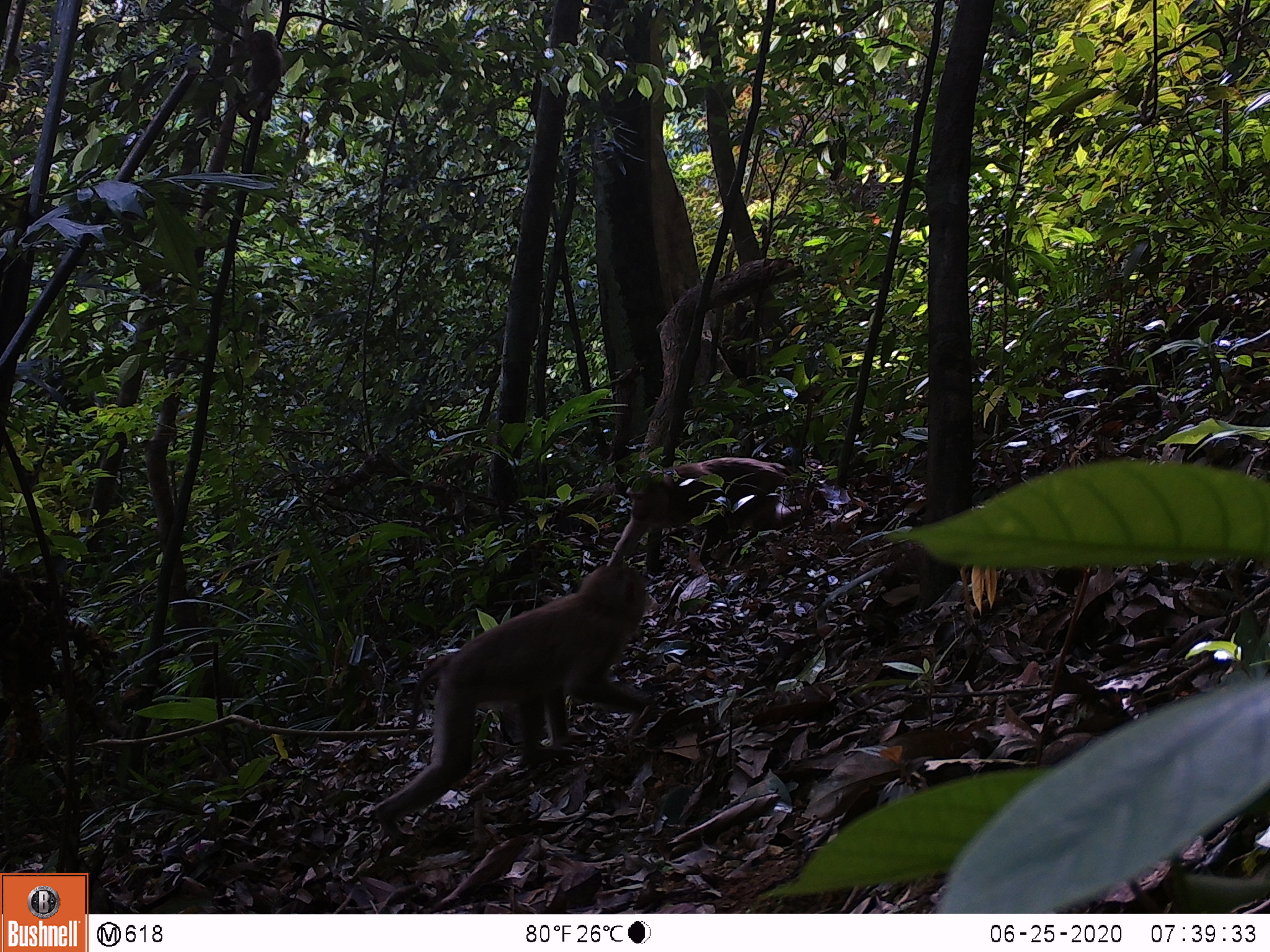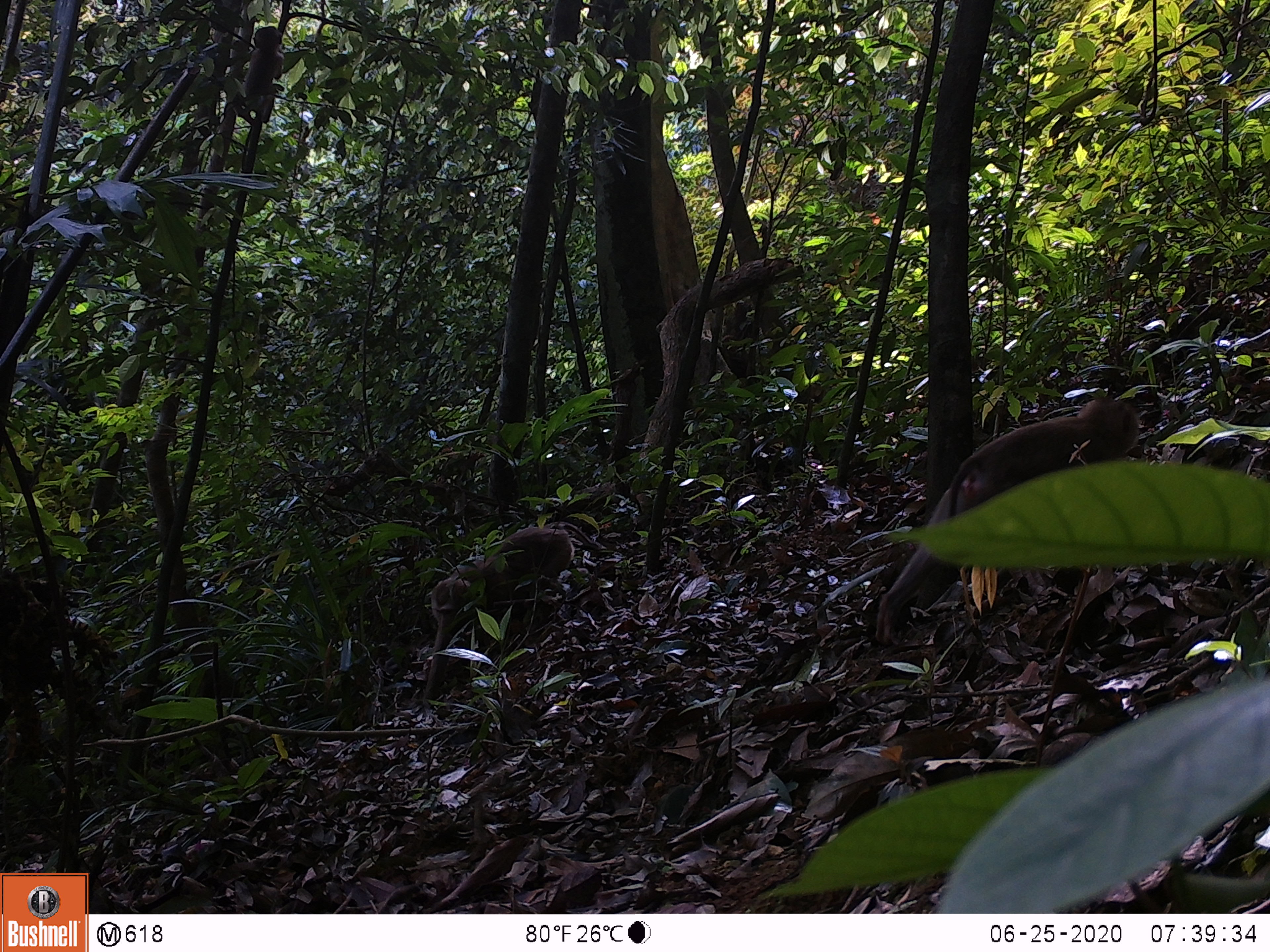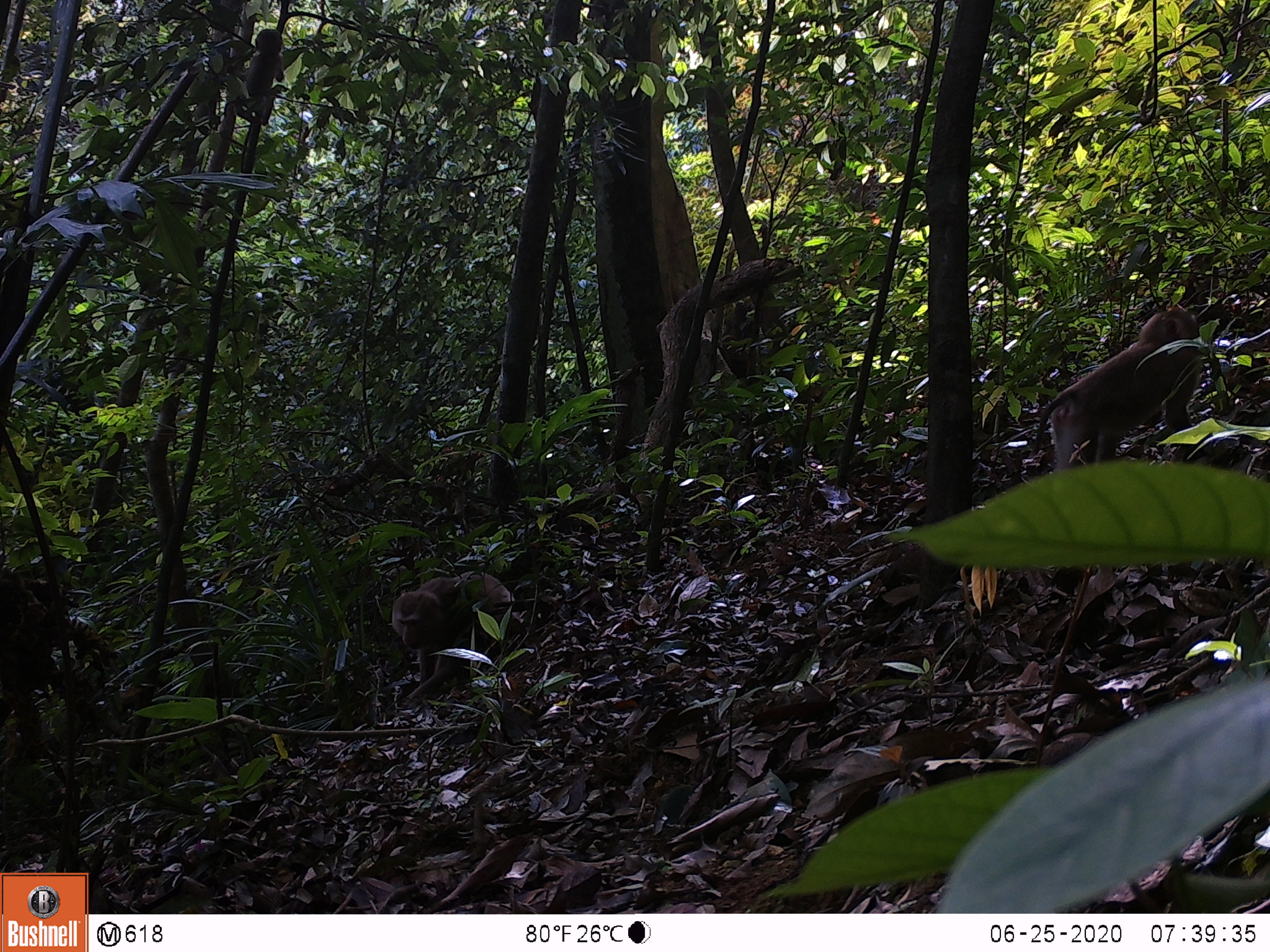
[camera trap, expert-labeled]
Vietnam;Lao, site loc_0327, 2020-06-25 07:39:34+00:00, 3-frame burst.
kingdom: Animalia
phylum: Chordata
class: Mammalia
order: Primates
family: Cercopithecidae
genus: Macaca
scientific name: Macaca nemestrina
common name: pig-tailed macaque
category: pig tailed macaque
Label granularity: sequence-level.